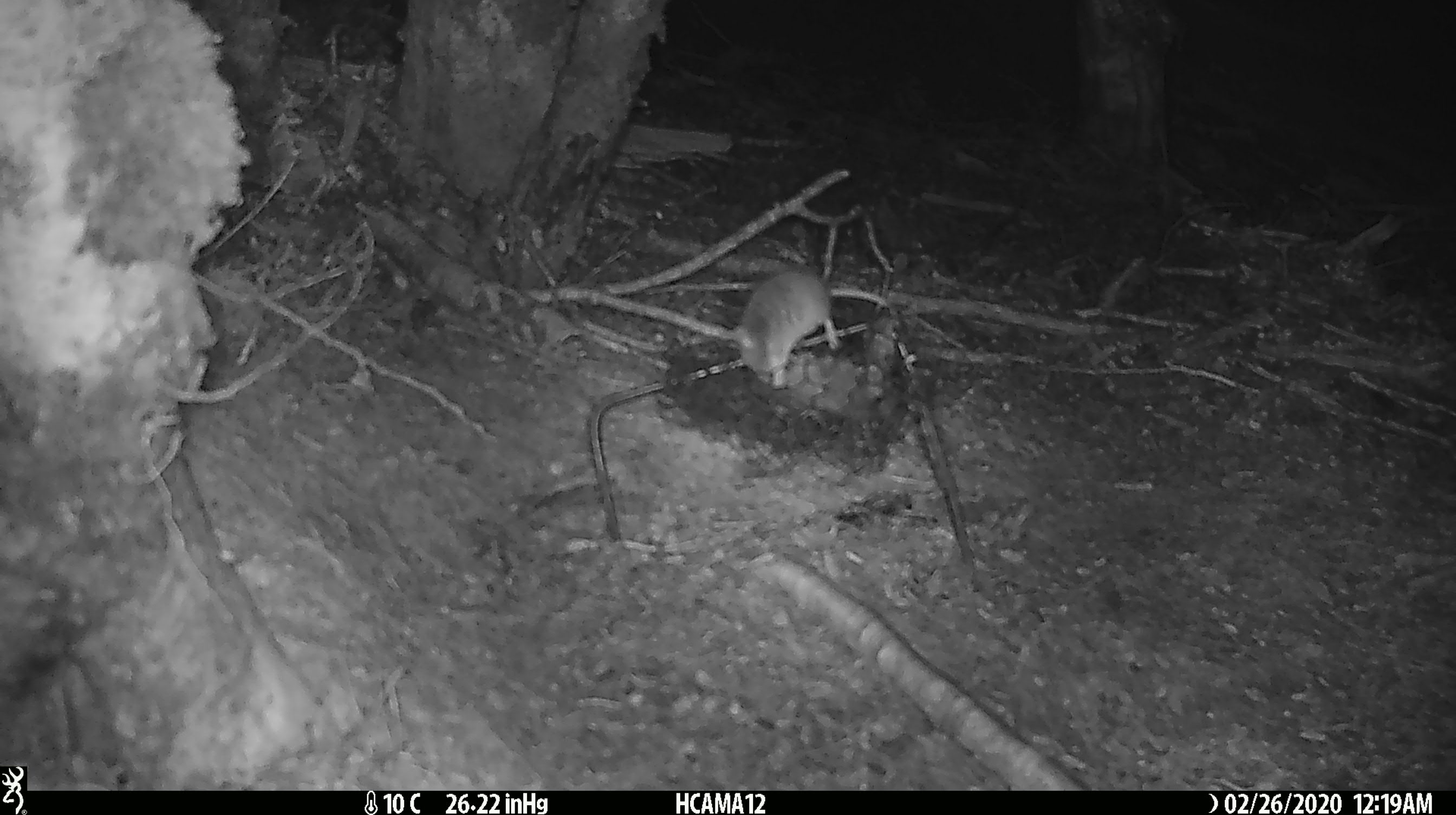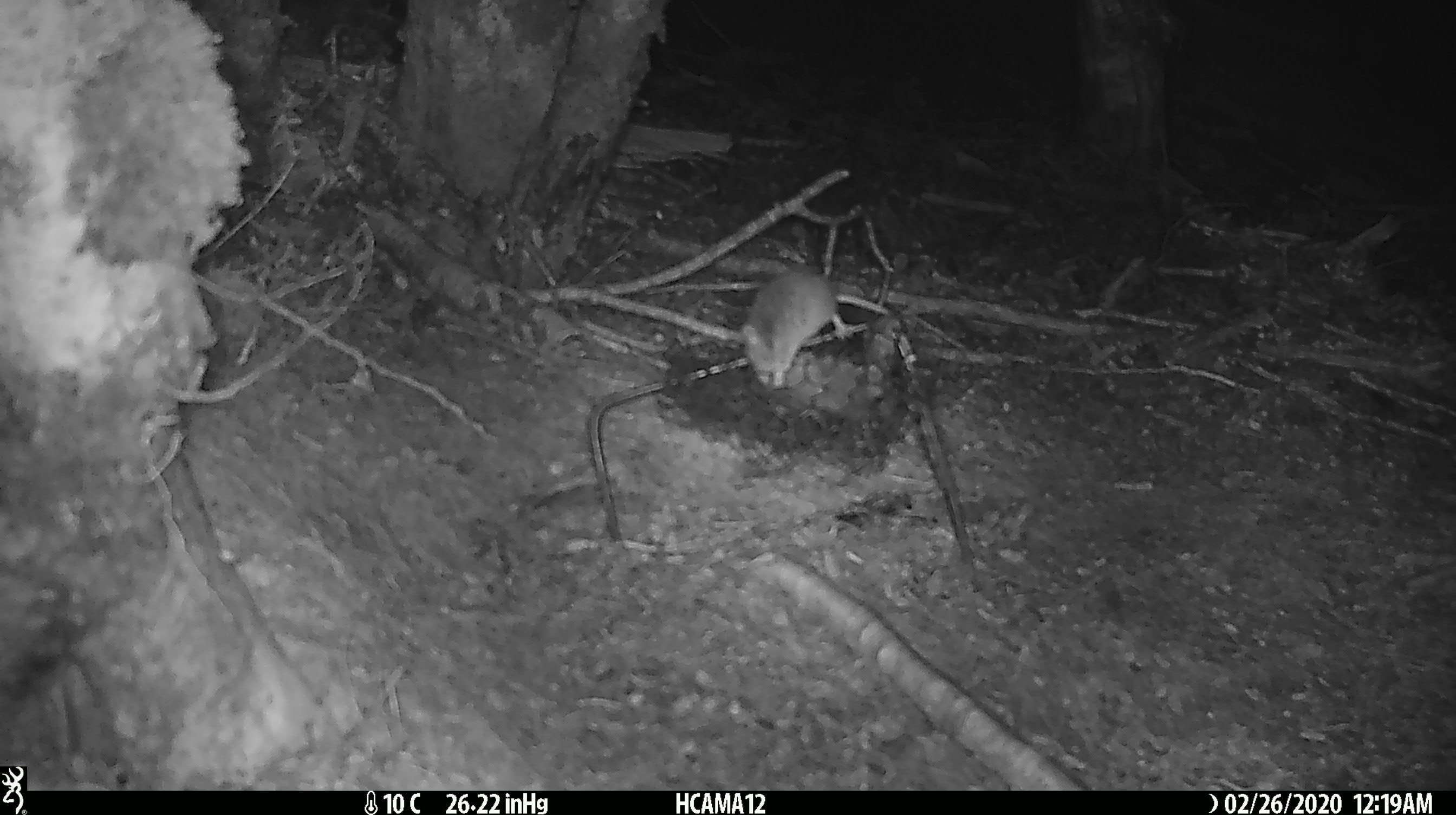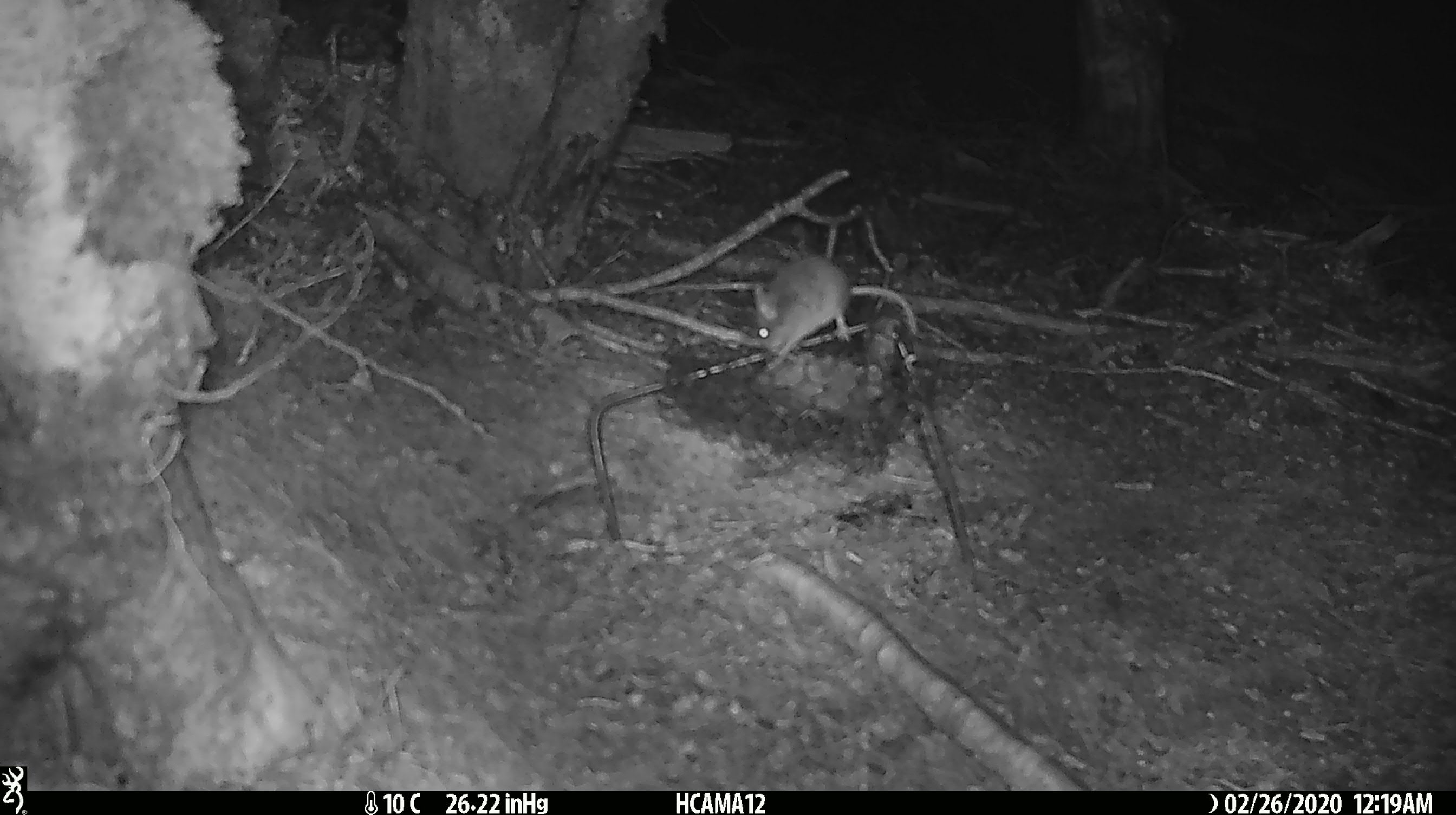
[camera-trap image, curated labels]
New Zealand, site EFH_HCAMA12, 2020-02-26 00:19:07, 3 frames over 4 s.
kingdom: Animalia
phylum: Chordata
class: Mammalia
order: Rodentia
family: Muridae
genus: Mus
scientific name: Mus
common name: mouse